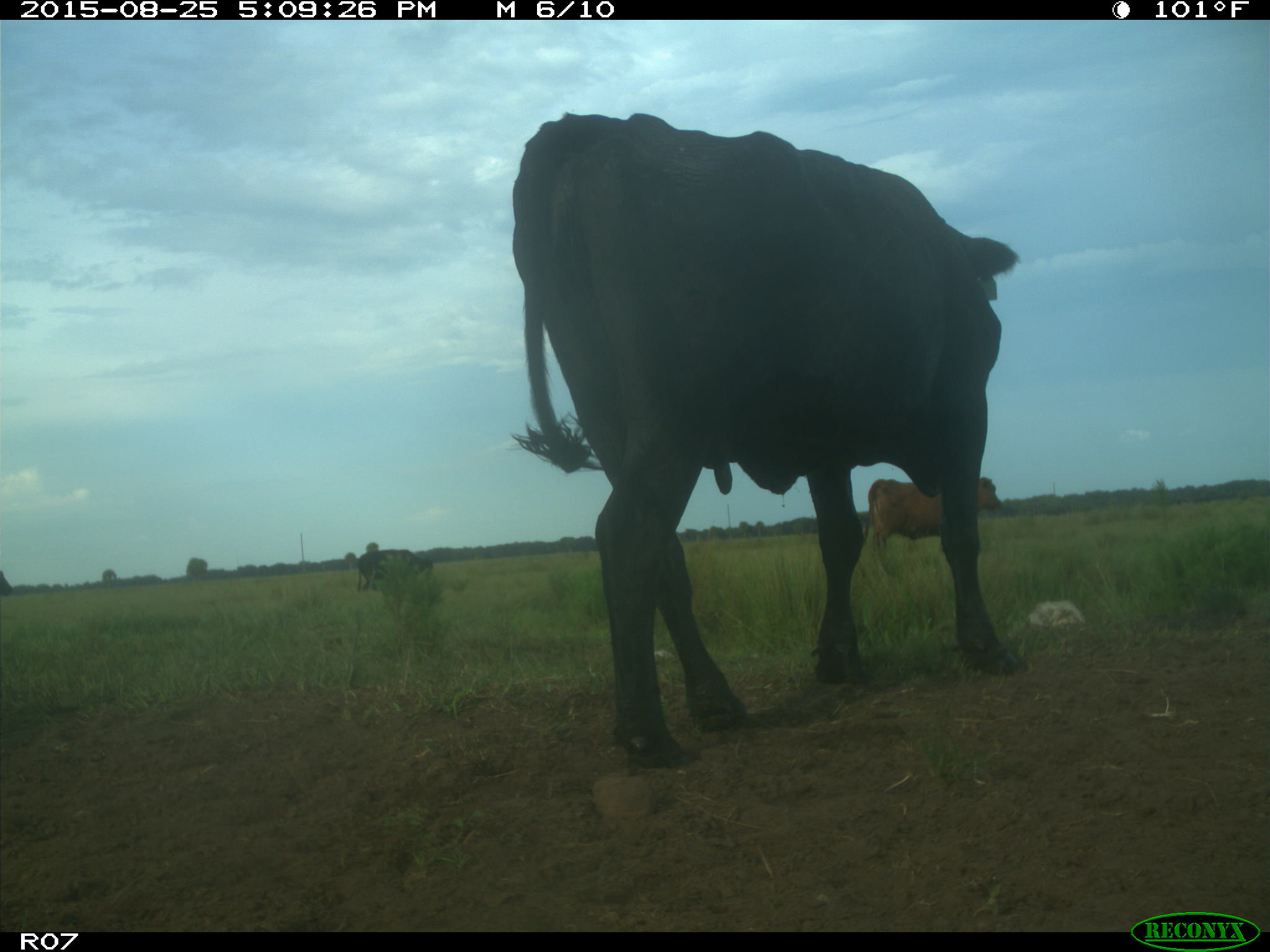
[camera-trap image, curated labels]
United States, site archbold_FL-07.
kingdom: Animalia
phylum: Chordata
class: Mammalia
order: Artiodactyla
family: Bovidae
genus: Bos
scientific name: Bos taurus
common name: domestic cow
Bos taurus (domestic cow).